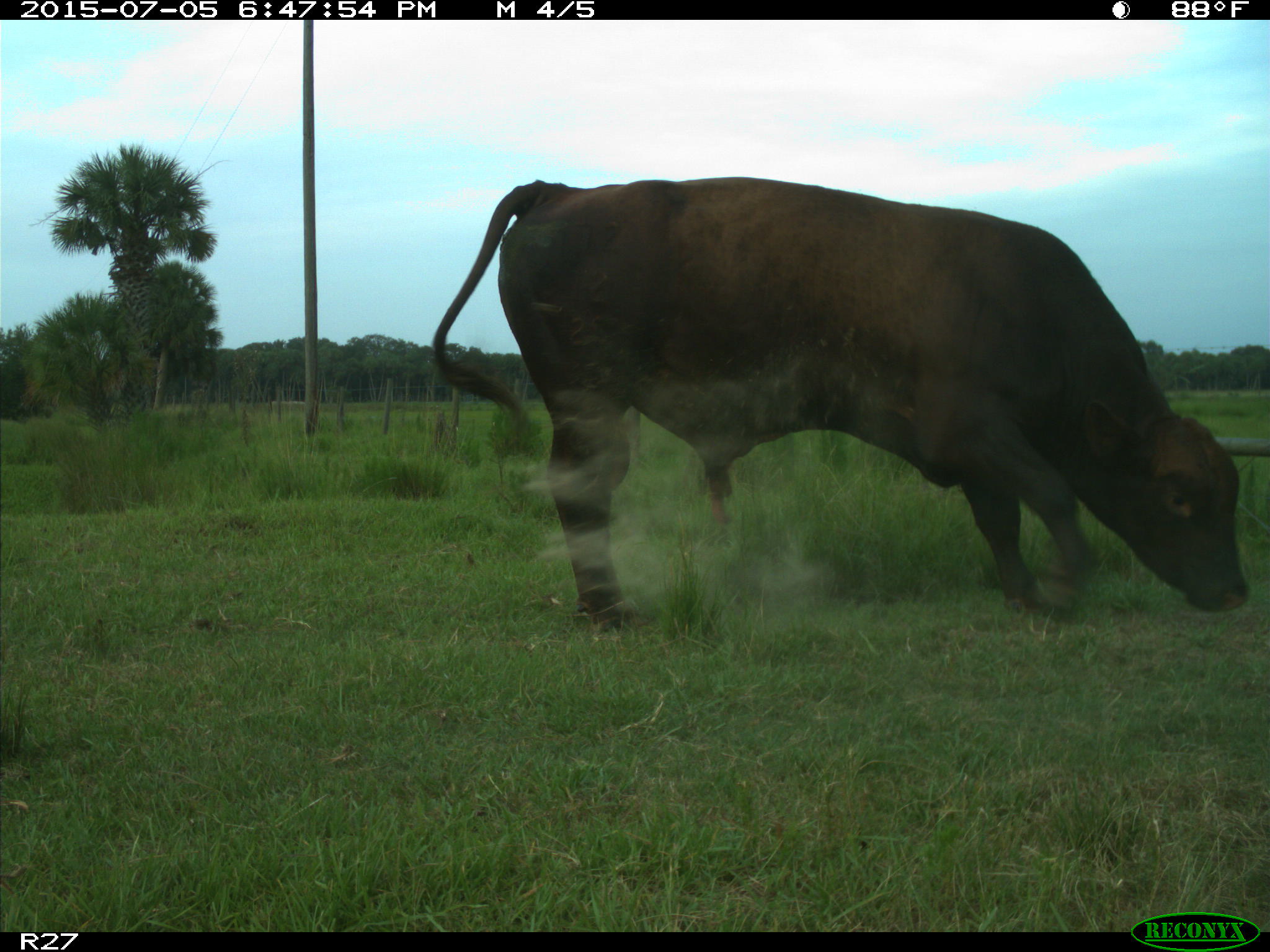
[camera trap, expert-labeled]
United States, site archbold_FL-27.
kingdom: Animalia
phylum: Chordata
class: Mammalia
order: Artiodactyla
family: Bovidae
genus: Bos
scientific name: Bos taurus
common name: domestic cow